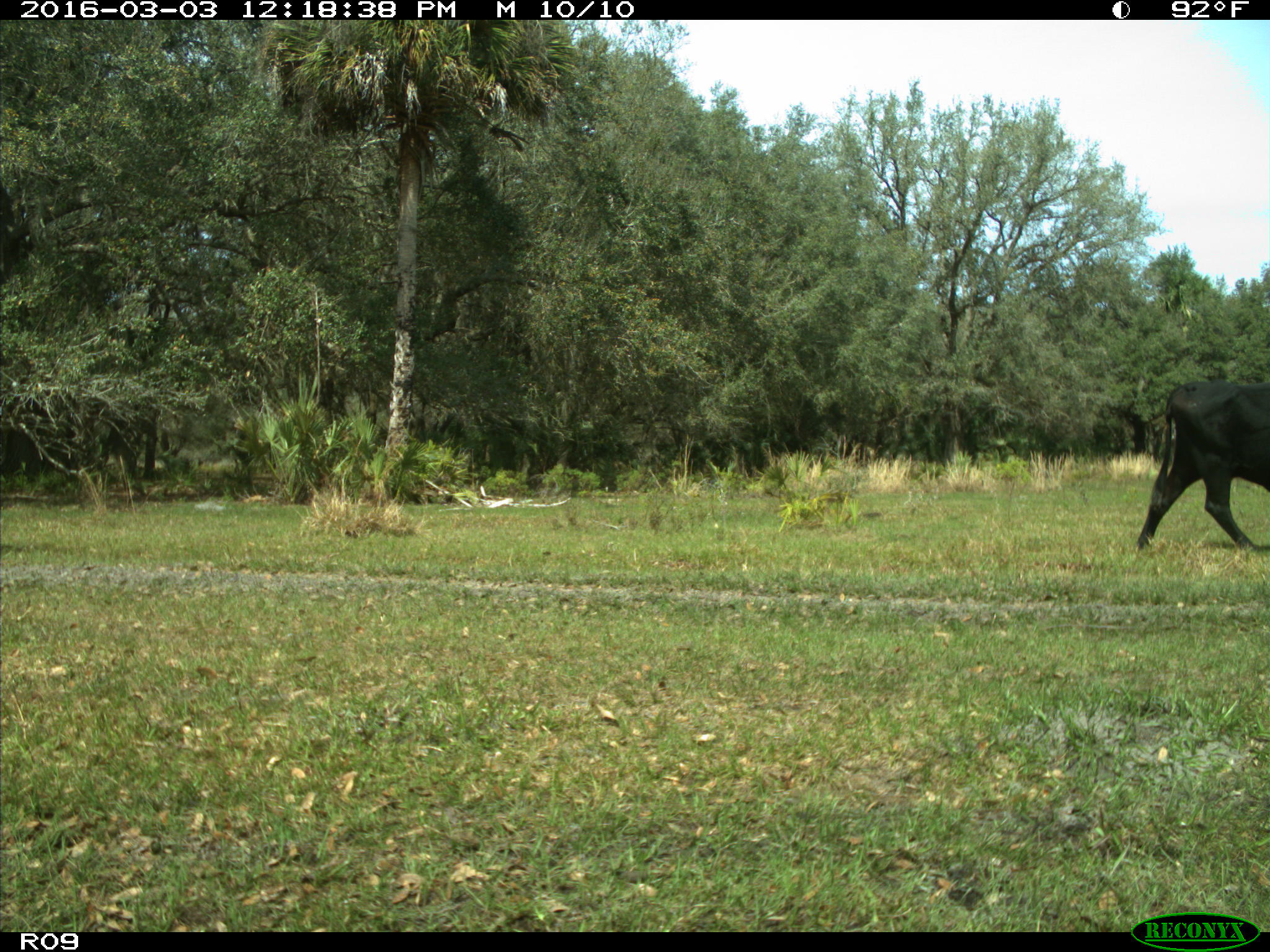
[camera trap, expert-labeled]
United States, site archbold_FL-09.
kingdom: Animalia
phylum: Chordata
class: Mammalia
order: Artiodactyla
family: Bovidae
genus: Bos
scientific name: Bos taurus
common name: domestic cow